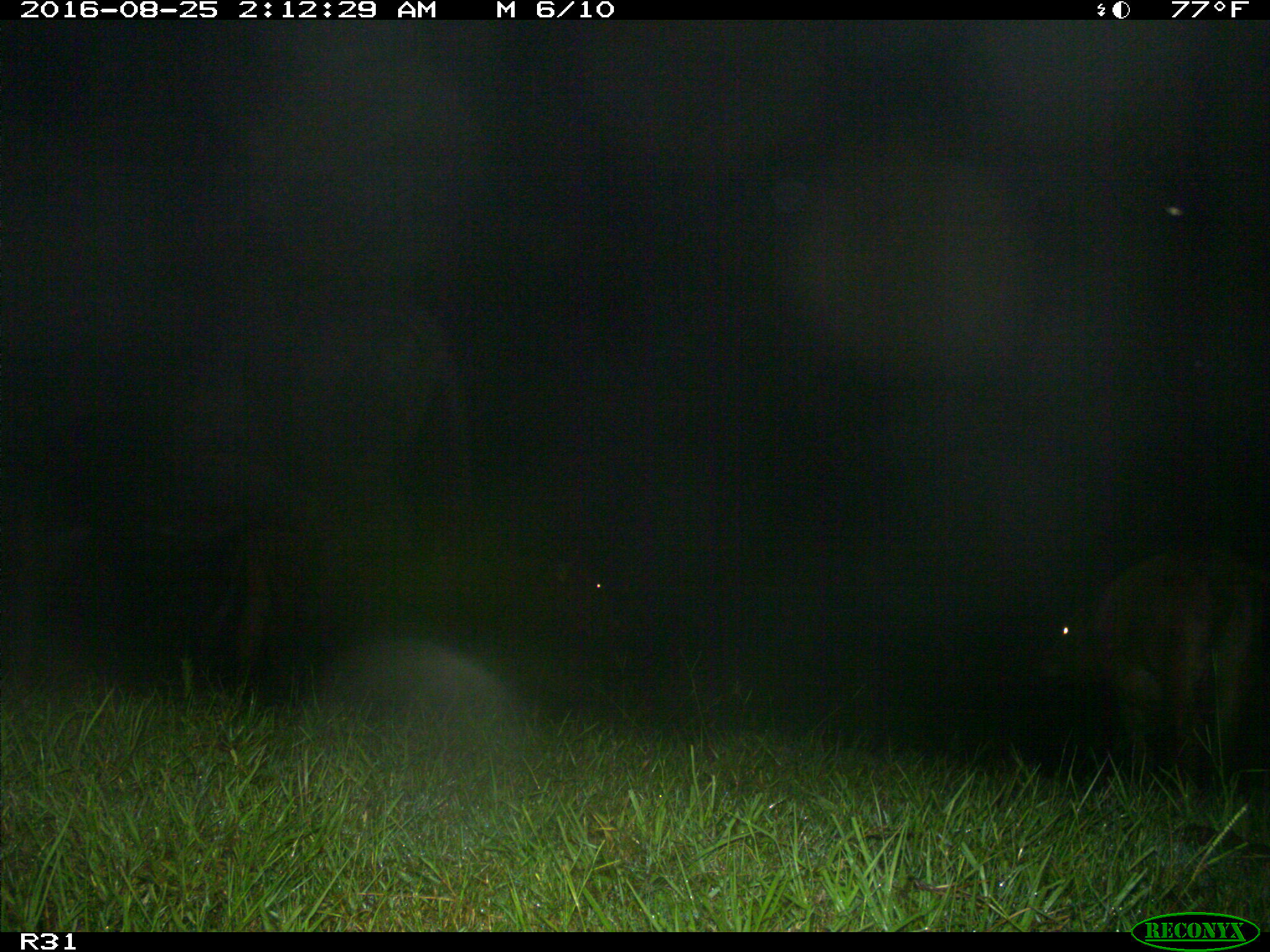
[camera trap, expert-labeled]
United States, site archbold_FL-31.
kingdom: Animalia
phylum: Chordata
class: Mammalia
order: Artiodactyla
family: Bovidae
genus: Bos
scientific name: Bos taurus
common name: domestic cow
Bos taurus (domestic cow).